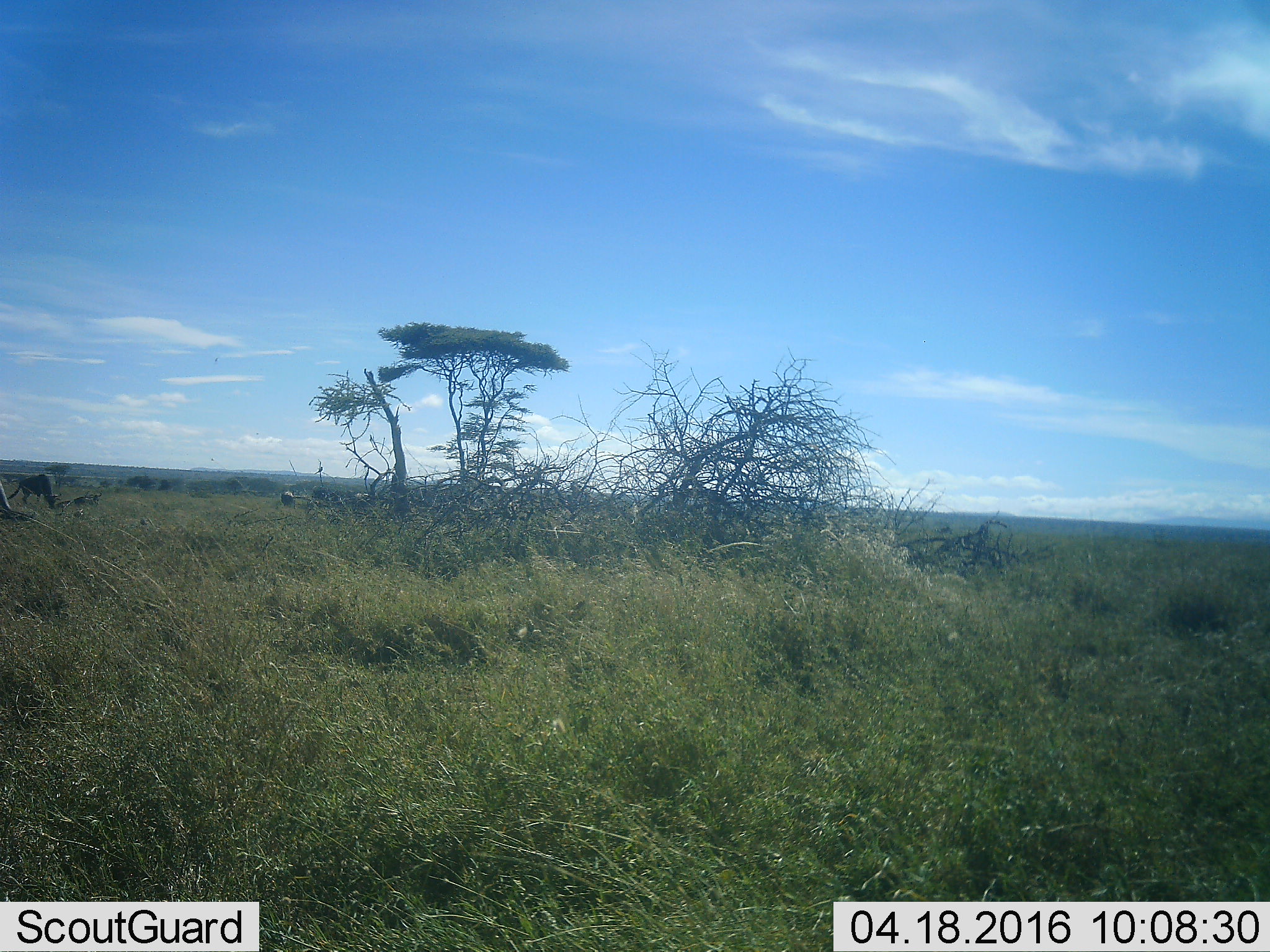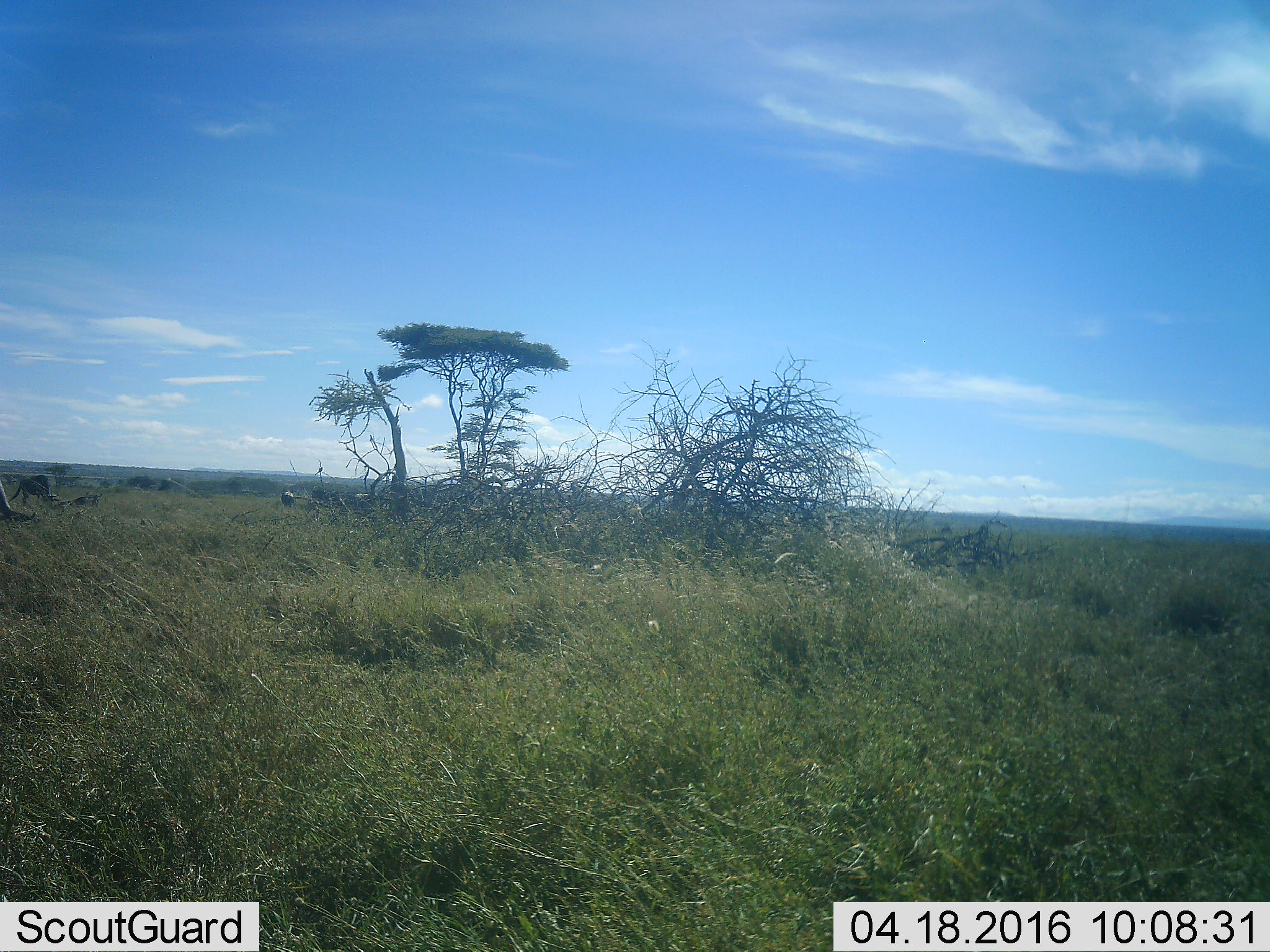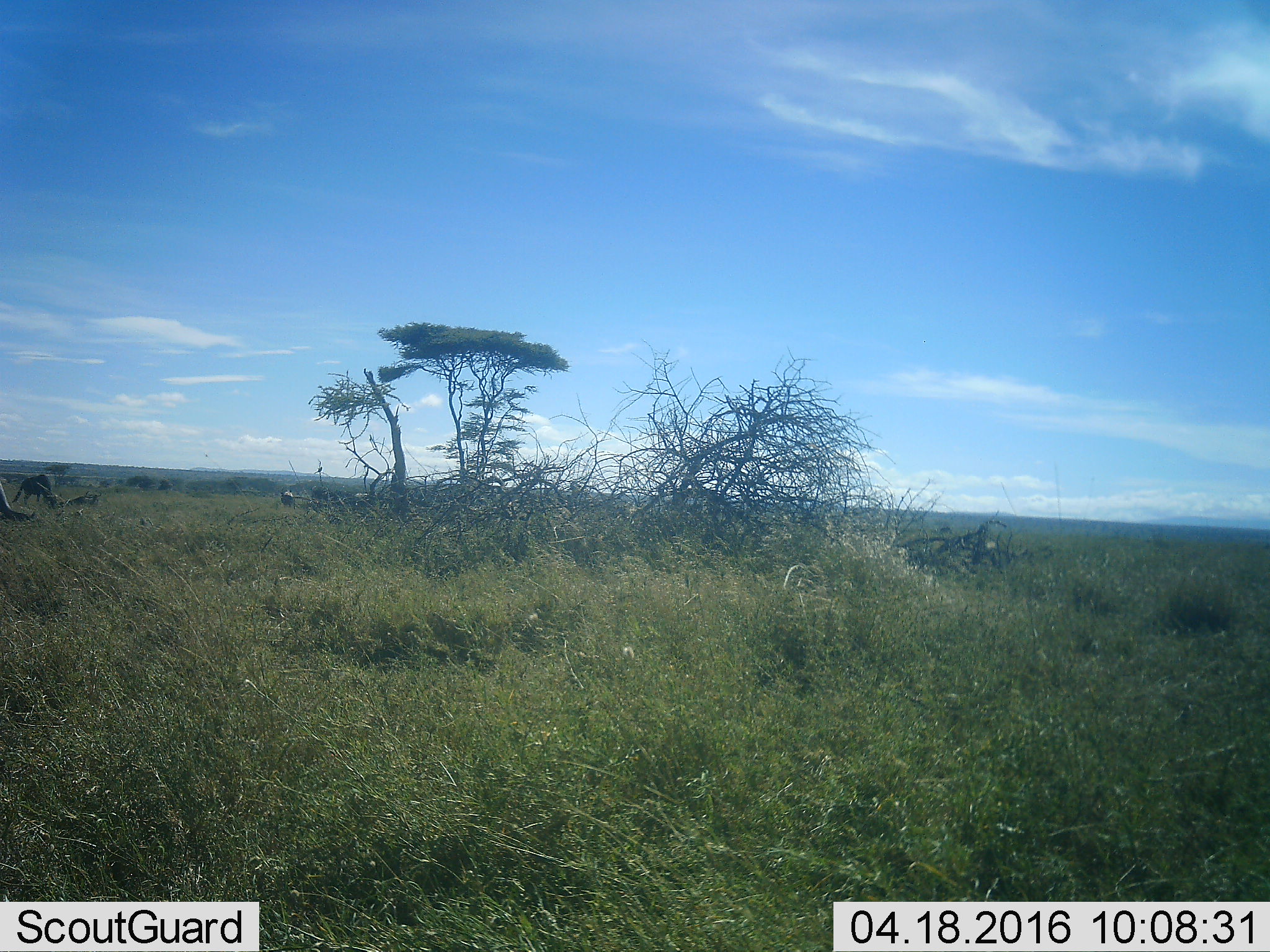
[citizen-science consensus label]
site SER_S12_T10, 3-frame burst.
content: unidentified animal